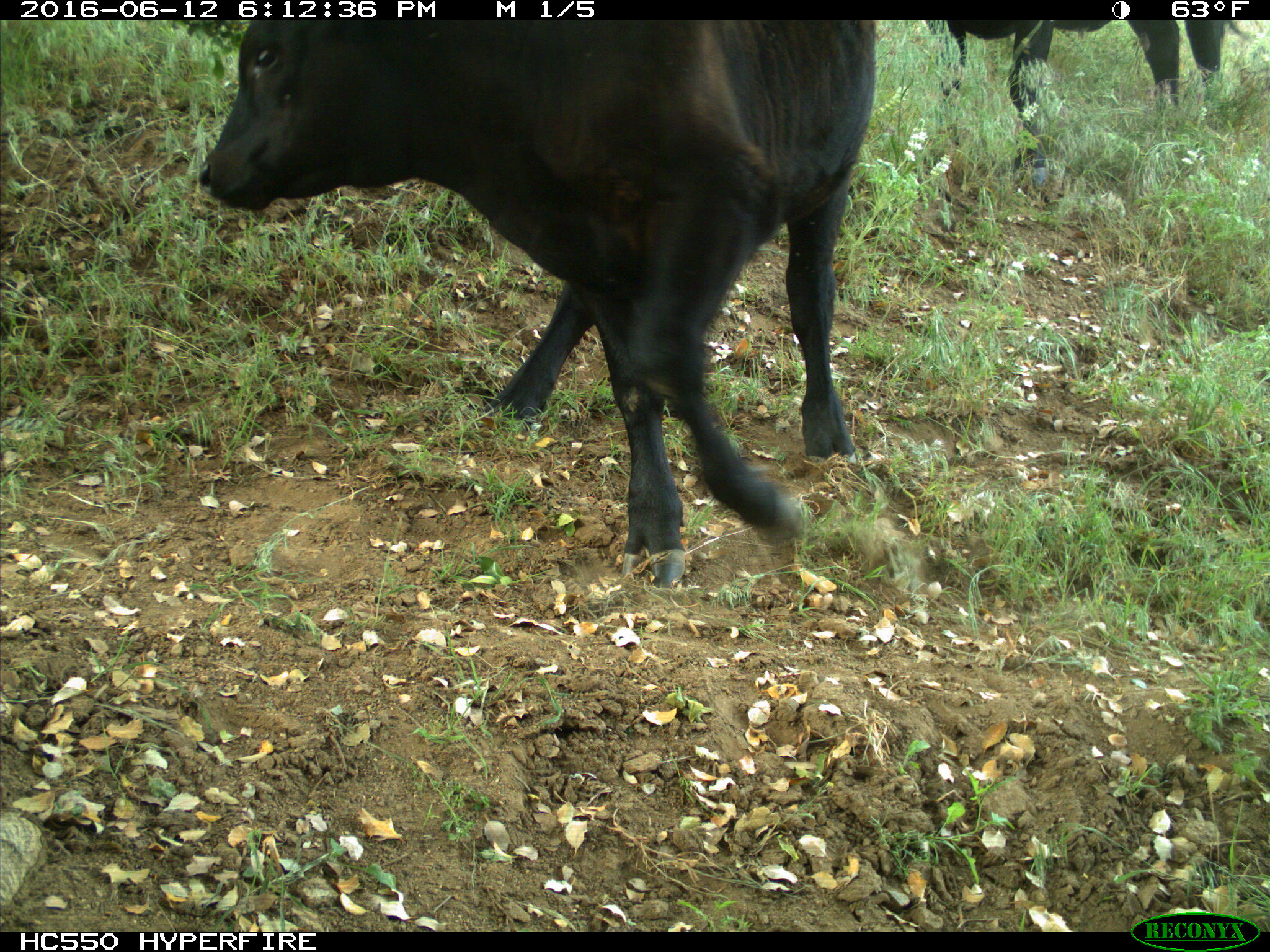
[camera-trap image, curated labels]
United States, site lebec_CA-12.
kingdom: Animalia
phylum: Chordata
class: Mammalia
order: Artiodactyla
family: Bovidae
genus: Bos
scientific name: Bos taurus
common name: domestic cow